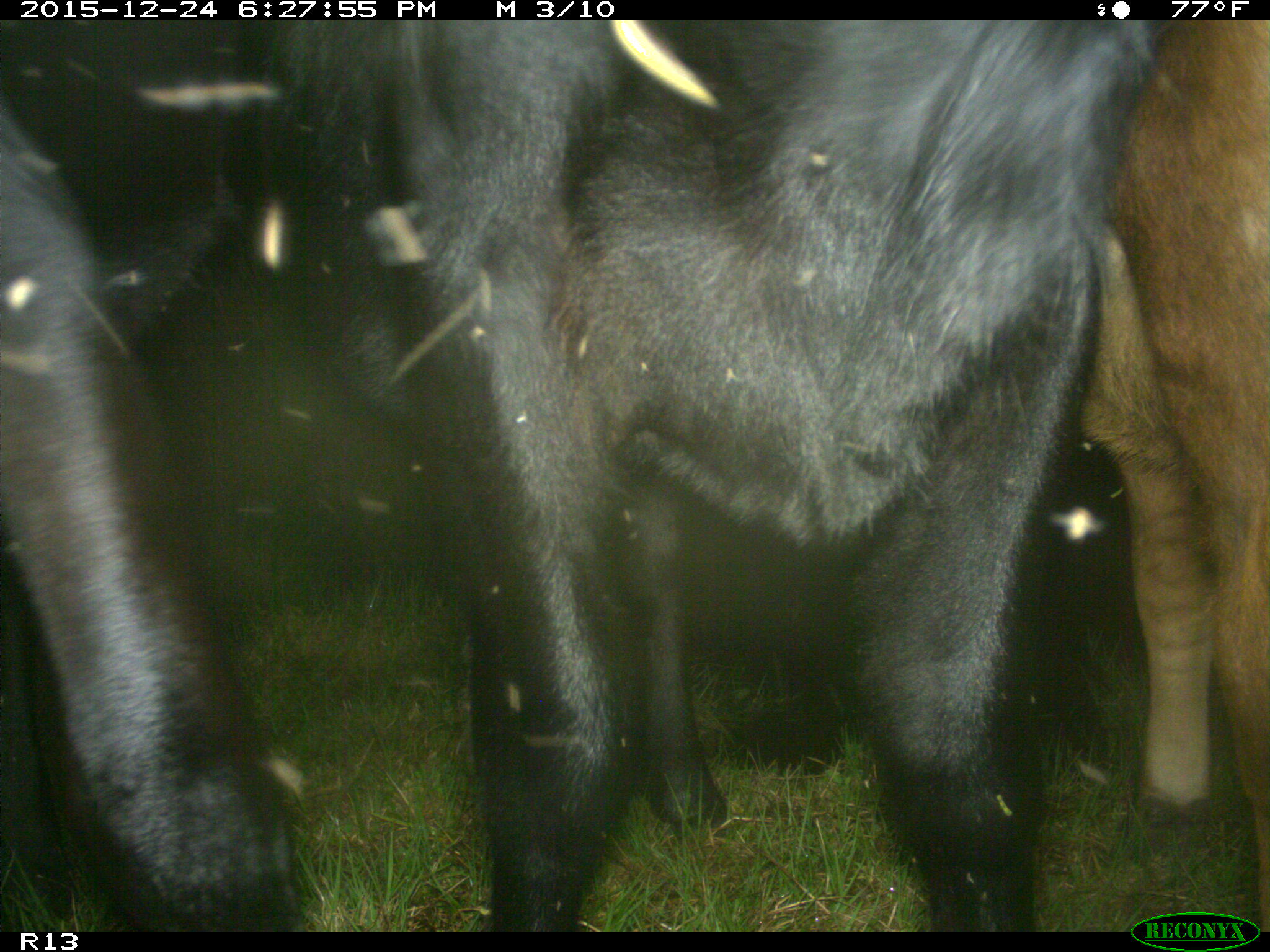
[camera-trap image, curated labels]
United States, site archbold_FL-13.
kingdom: Animalia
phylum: Chordata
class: Mammalia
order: Artiodactyla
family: Bovidae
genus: Bos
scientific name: Bos taurus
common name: domestic cow